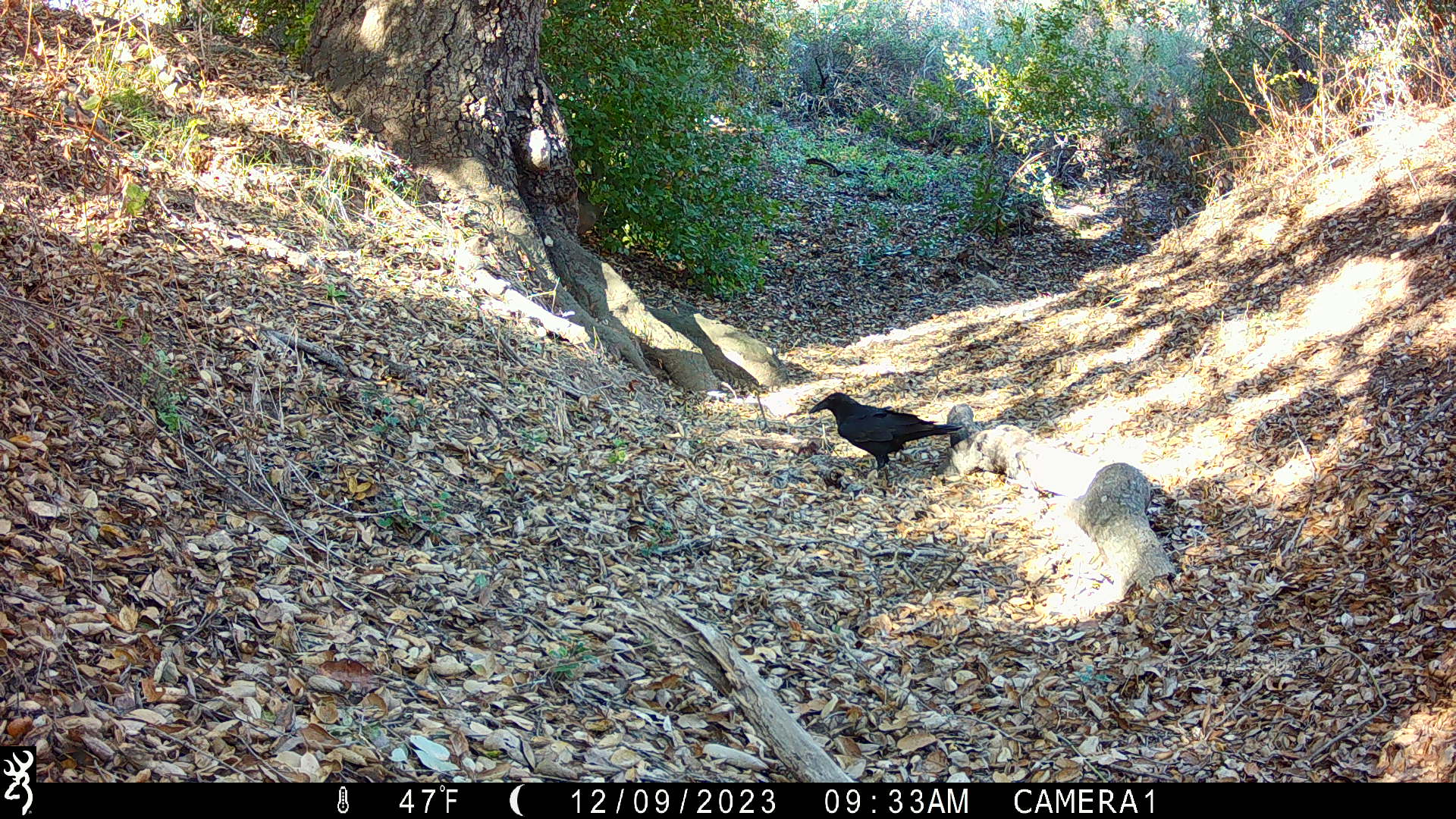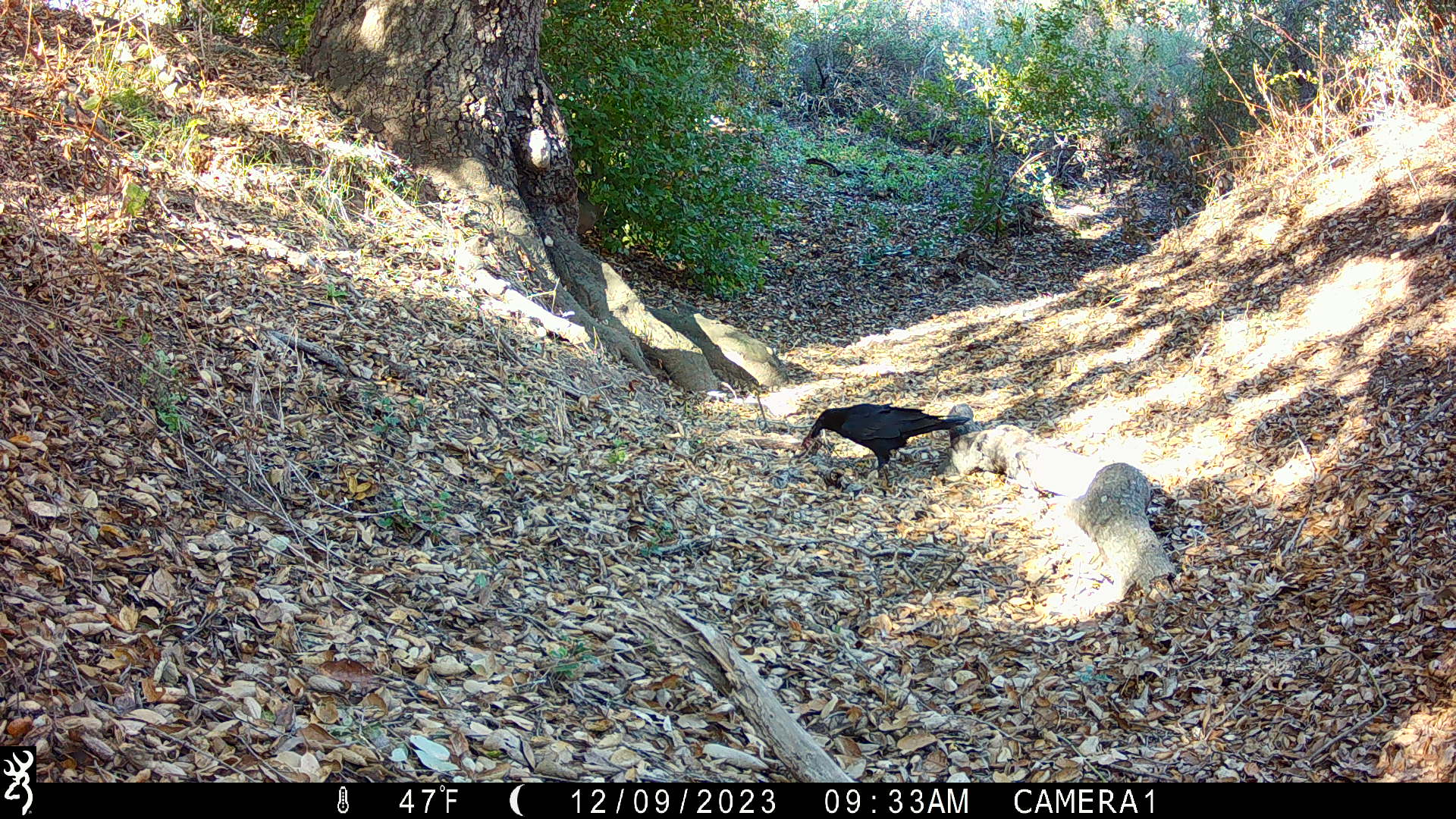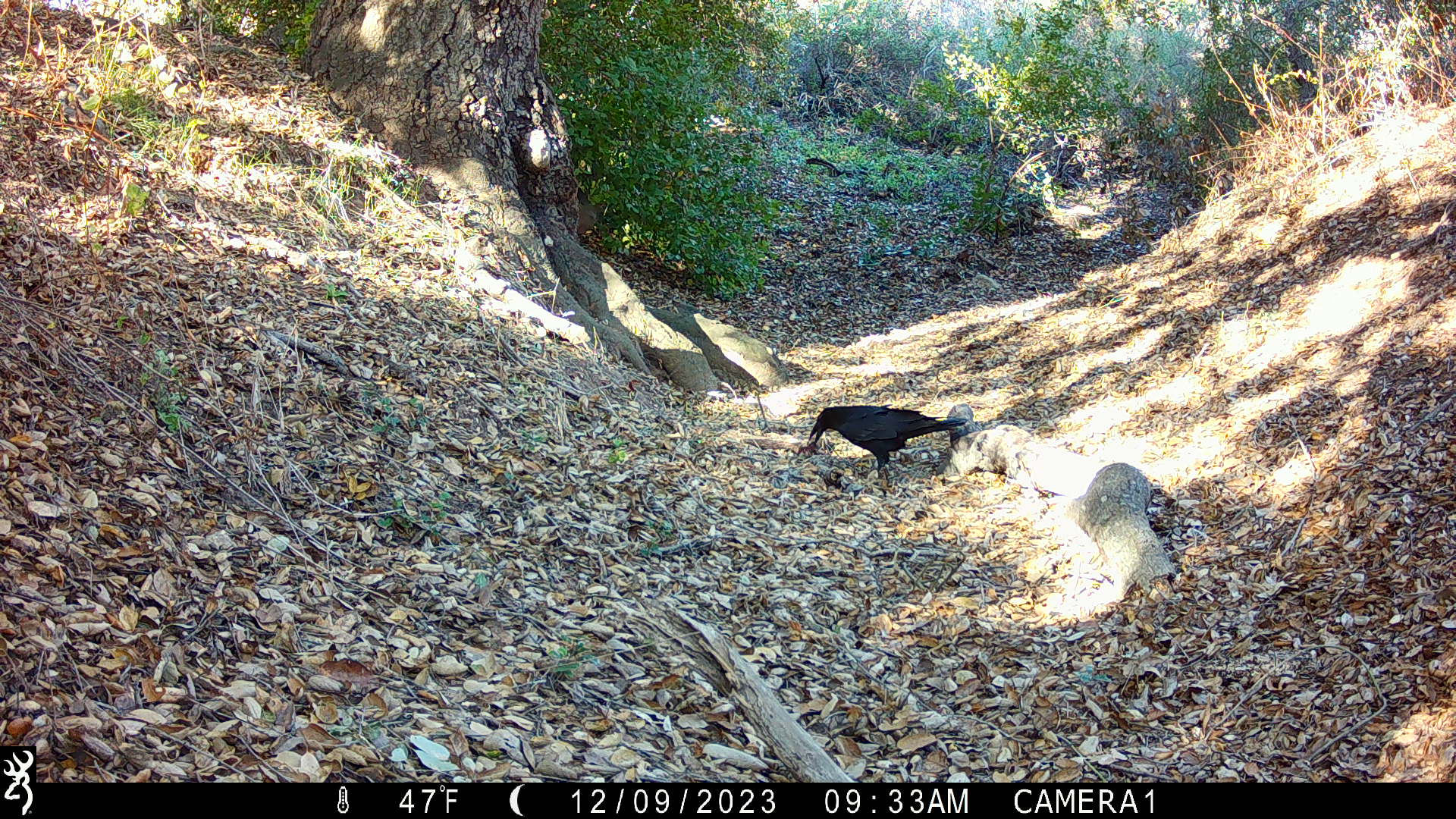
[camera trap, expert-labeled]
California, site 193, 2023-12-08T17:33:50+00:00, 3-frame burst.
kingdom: Animalia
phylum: Chordata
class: Aves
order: Passeriformes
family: Corvidae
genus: Corvus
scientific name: Corvus brachyrhynchos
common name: american crow